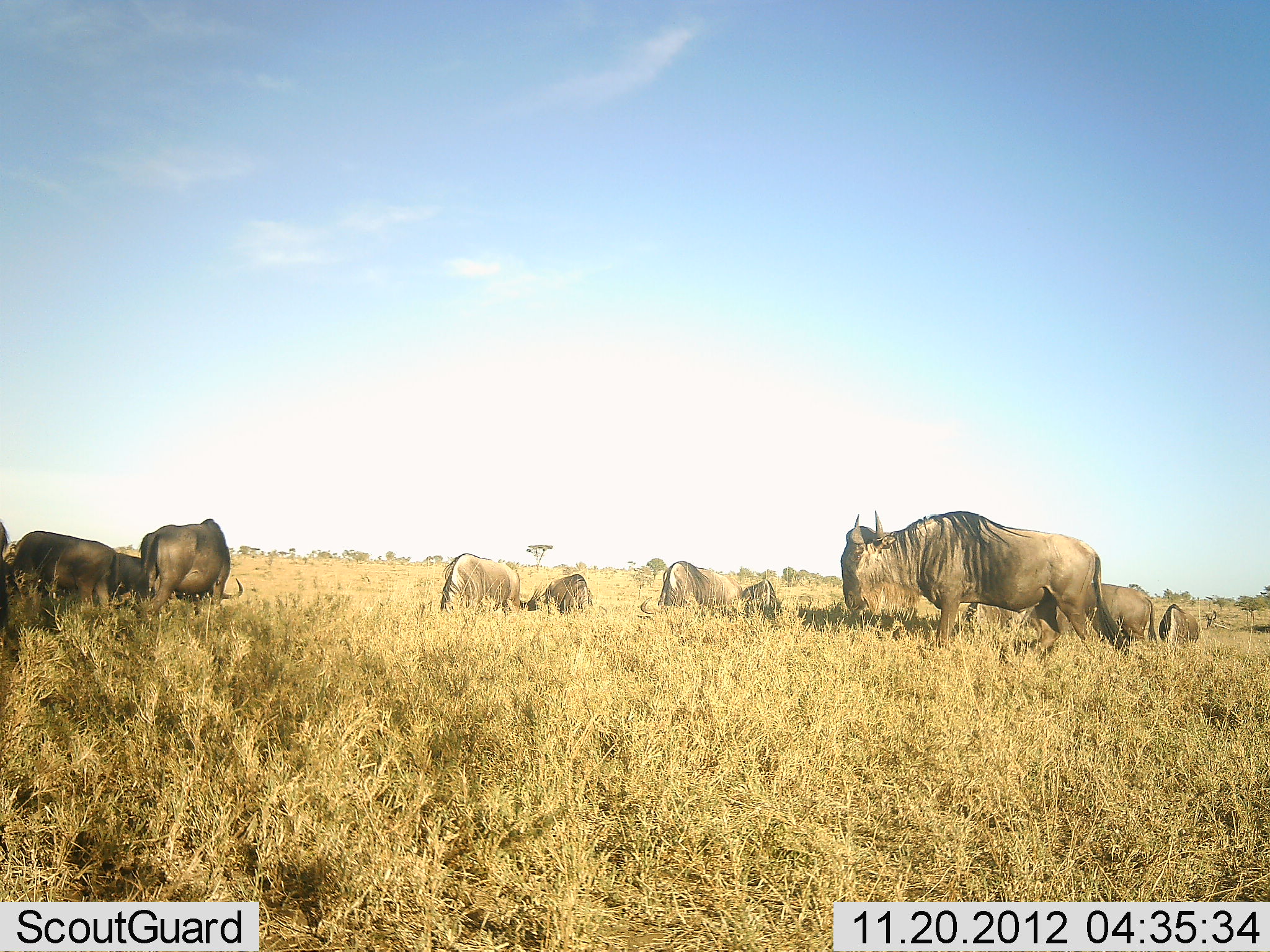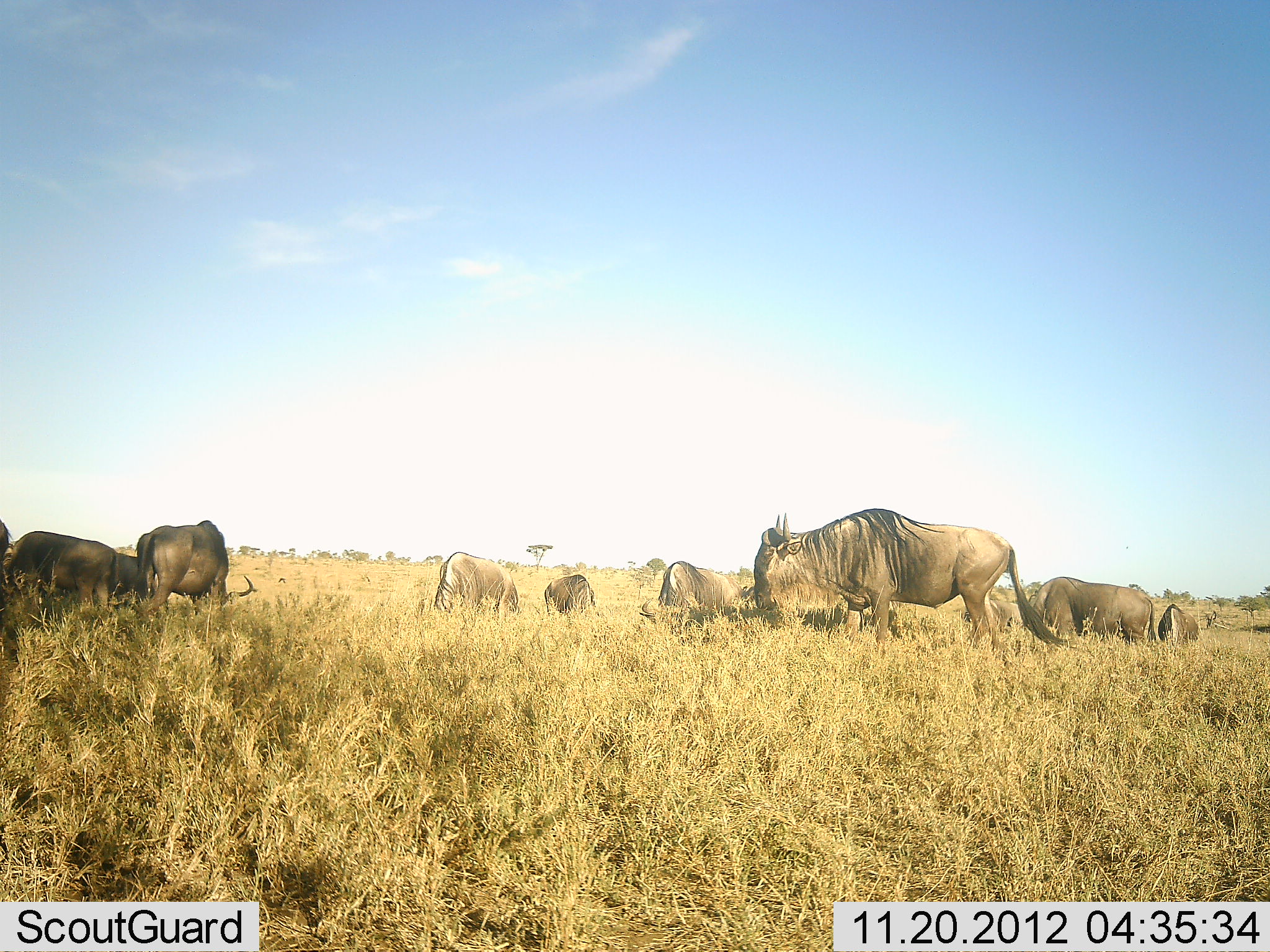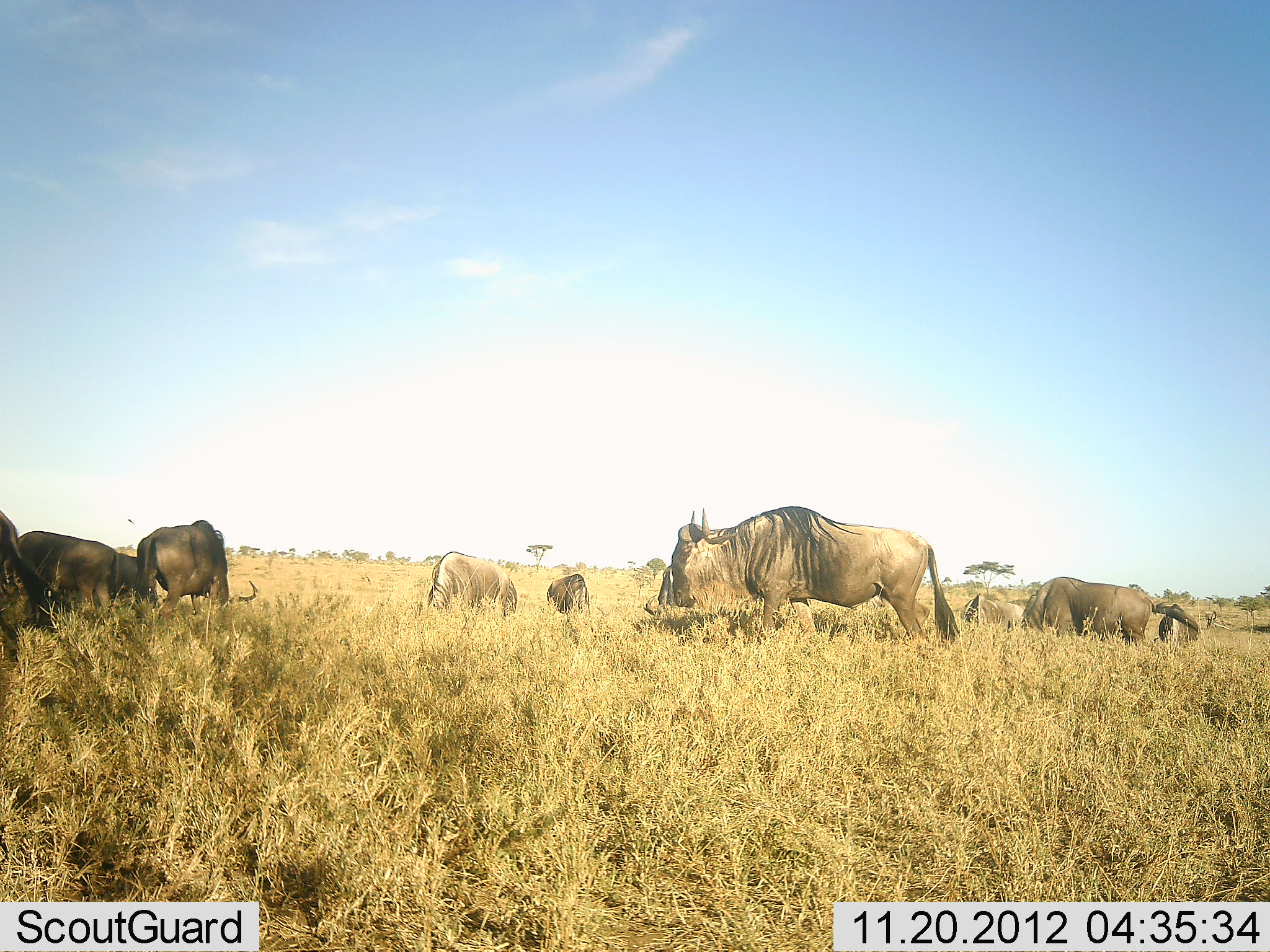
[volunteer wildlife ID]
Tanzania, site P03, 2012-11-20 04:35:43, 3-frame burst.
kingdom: Animalia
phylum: Chordata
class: Mammalia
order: Artiodactyla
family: Bovidae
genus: Connochaetes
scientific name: Connochaetes taurinus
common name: blue wildebeest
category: wildebeest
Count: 11-50.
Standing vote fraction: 30%.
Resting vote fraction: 0%.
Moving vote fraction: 30%.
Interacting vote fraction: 0%.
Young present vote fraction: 0%.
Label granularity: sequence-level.